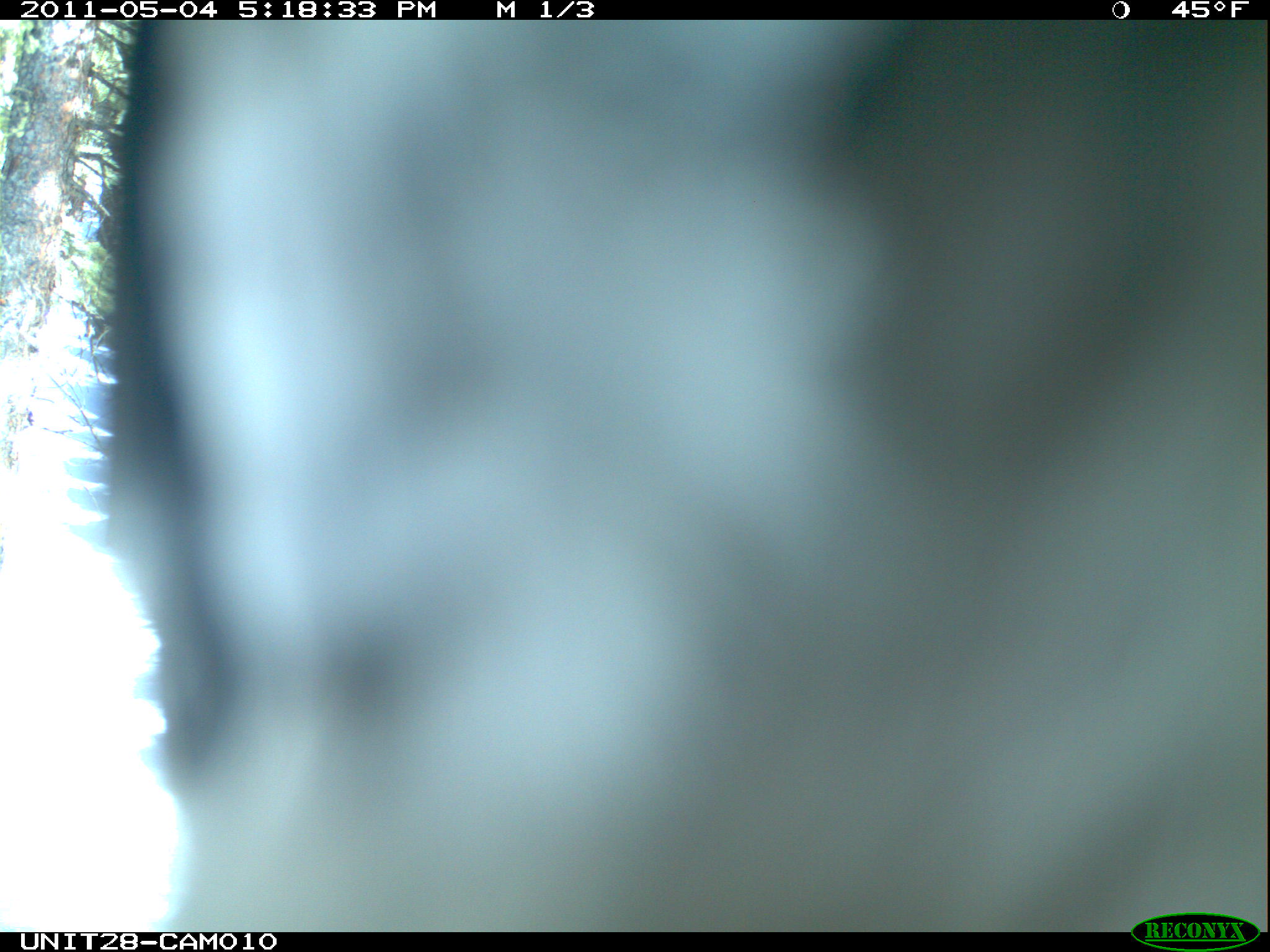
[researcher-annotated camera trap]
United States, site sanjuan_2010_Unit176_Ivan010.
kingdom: Animalia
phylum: Chordata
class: Aves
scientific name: Aves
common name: birds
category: unidentified bird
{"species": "unidentified bird (birds) (Aves)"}